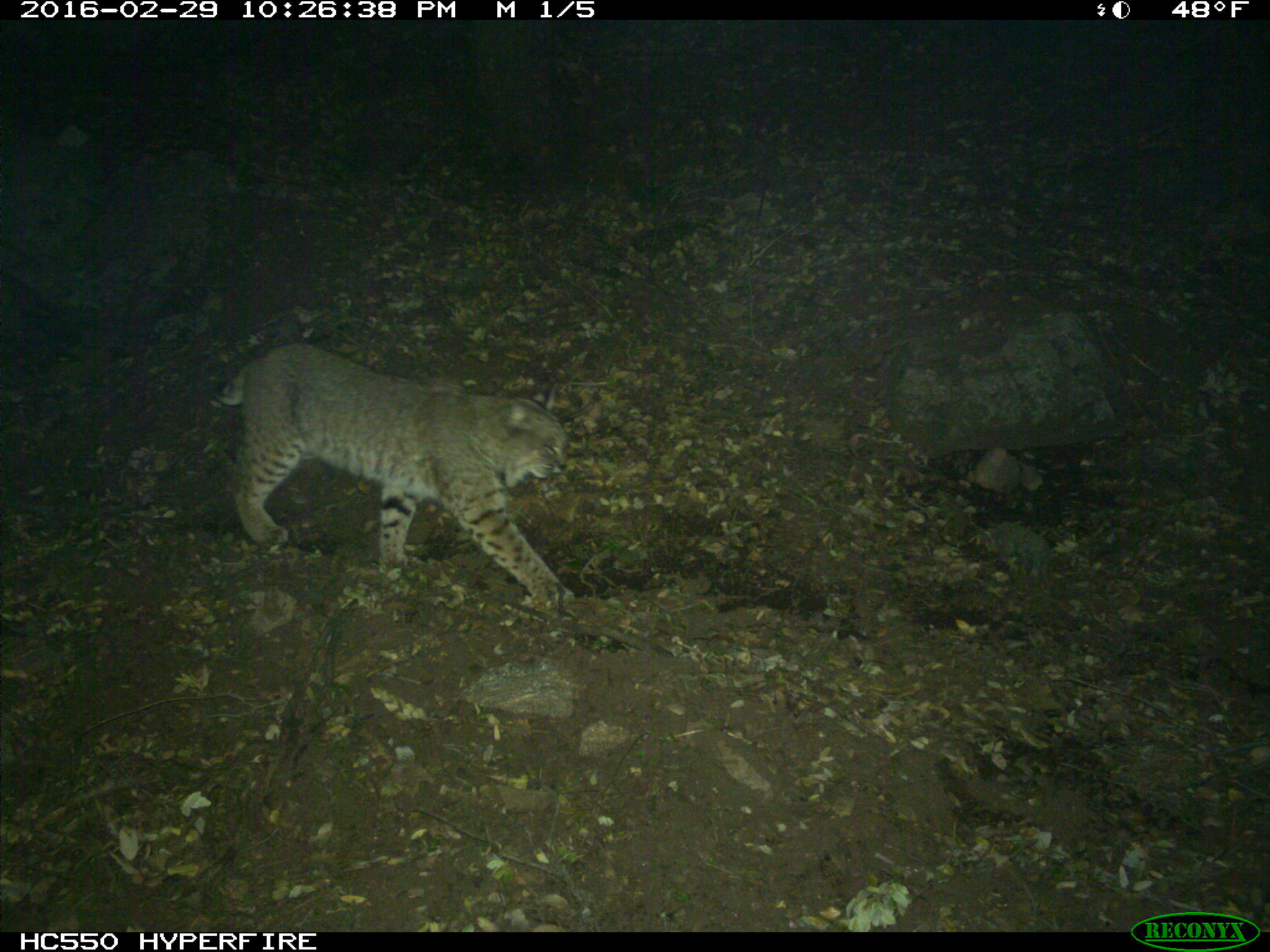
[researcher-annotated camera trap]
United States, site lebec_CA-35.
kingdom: Animalia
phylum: Chordata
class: Mammalia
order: Carnivora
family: Felidae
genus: Lynx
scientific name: Lynx rufus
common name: bobcat